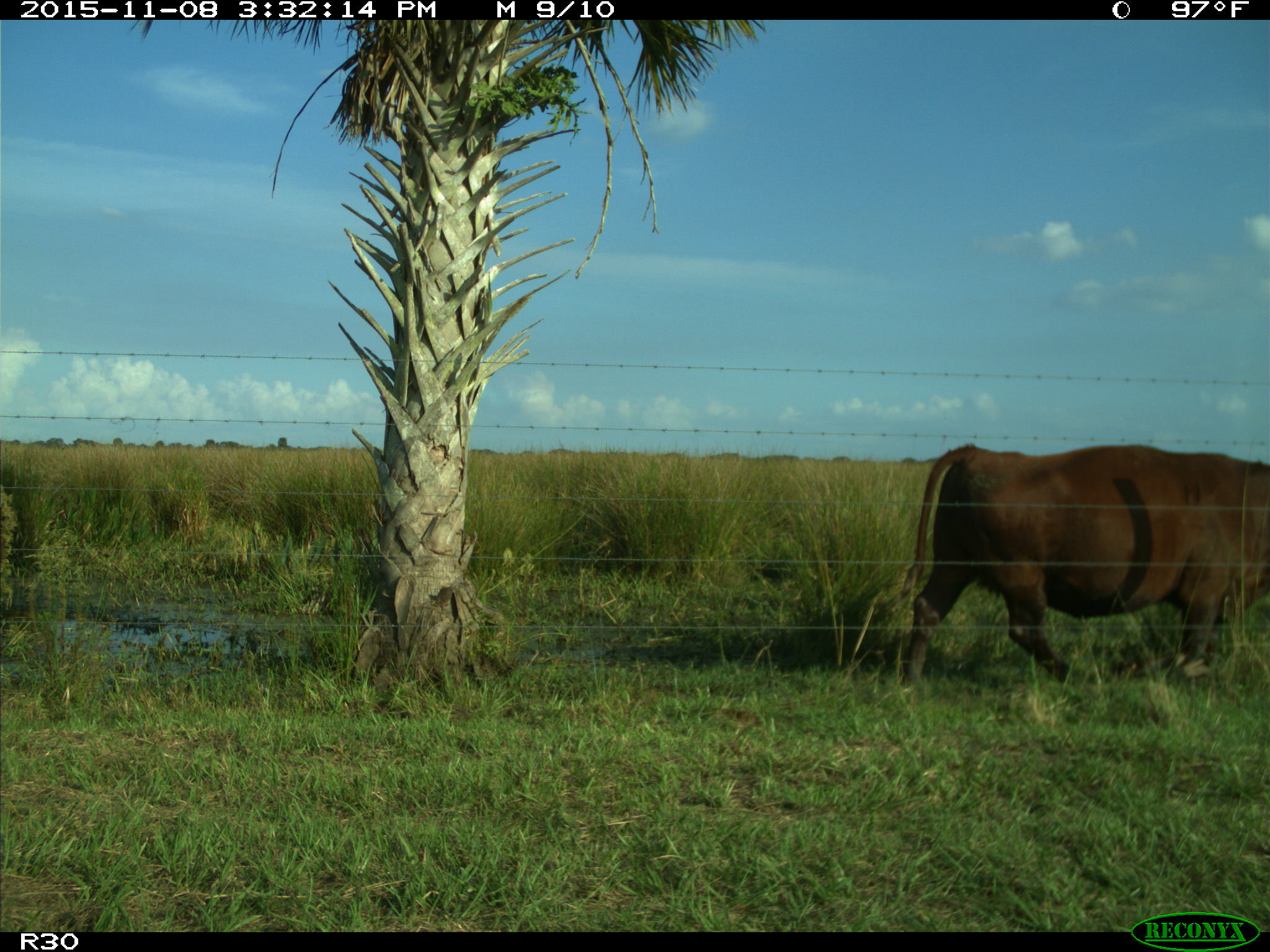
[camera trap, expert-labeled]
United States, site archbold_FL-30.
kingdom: Animalia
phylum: Chordata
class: Mammalia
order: Artiodactyla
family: Bovidae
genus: Bos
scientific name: Bos taurus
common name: domestic cow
Bos taurus (domestic cow).